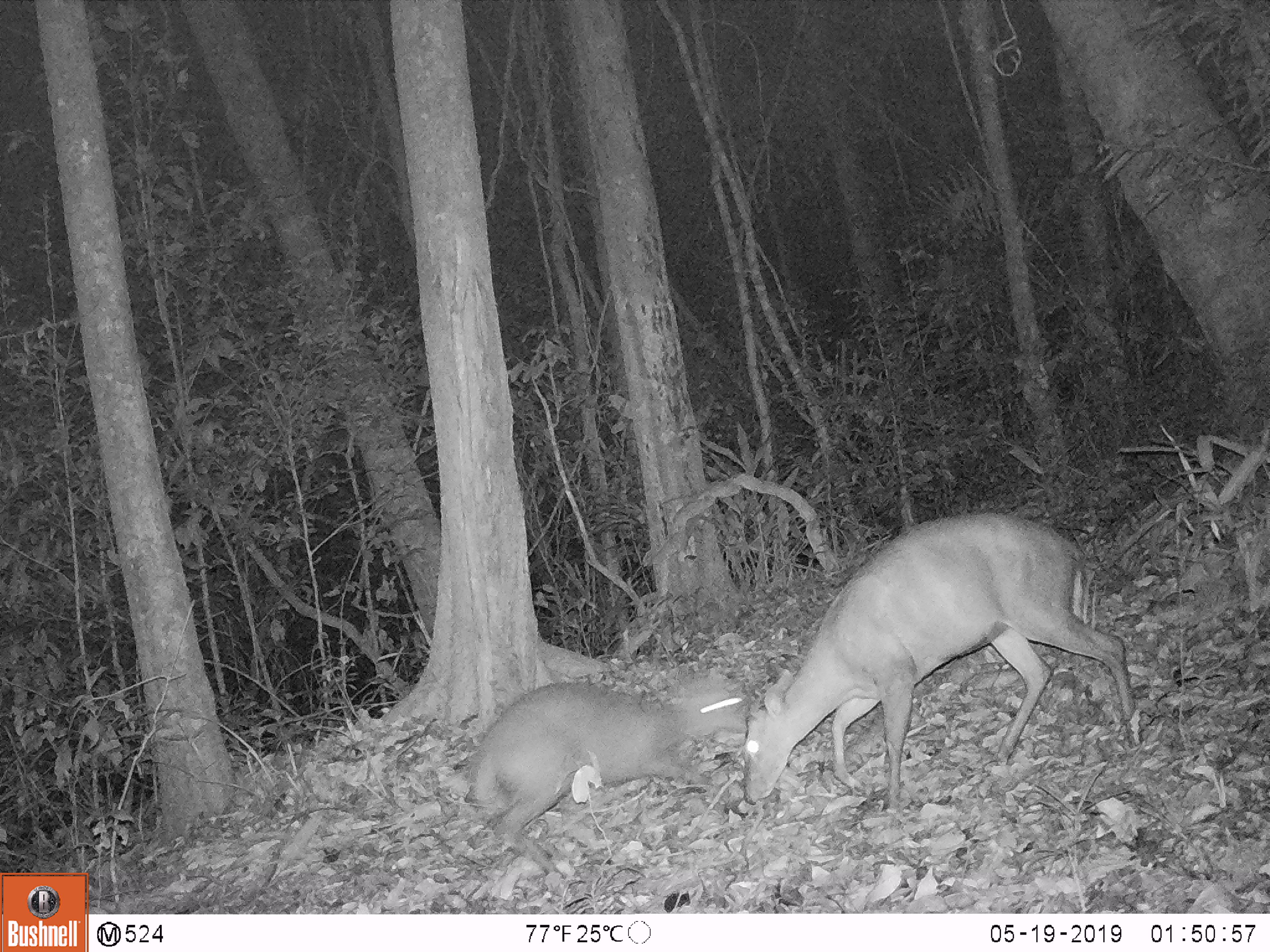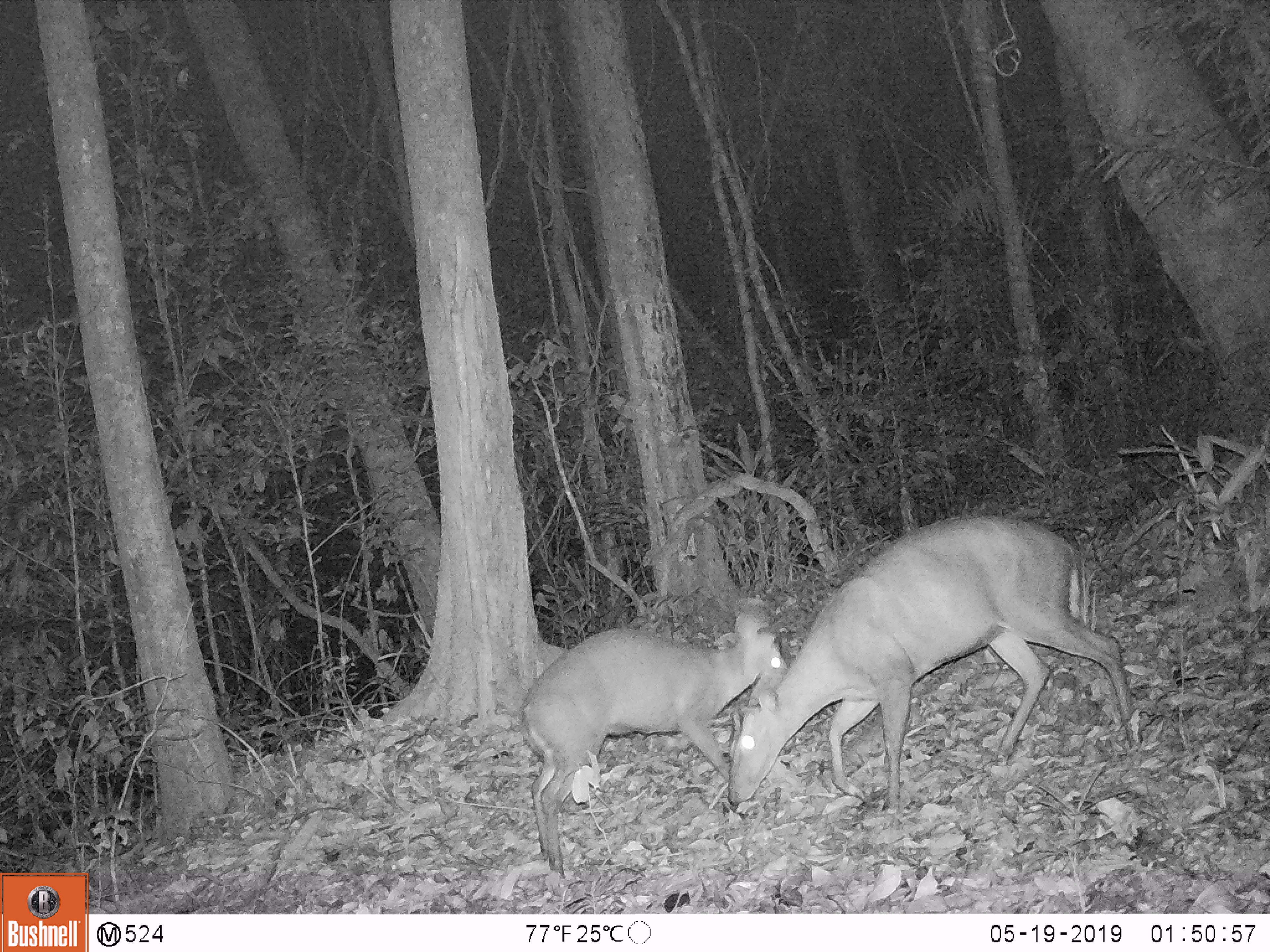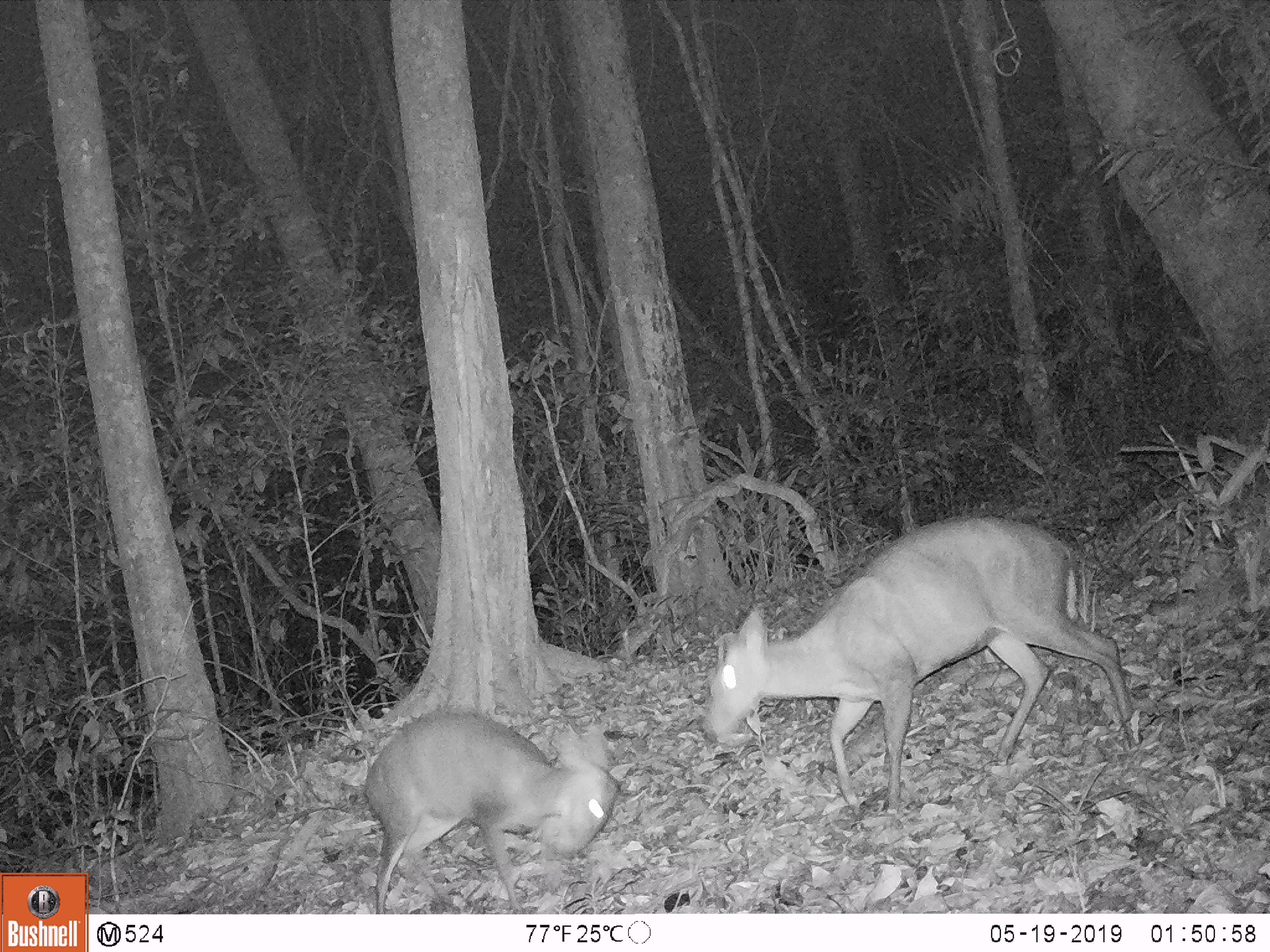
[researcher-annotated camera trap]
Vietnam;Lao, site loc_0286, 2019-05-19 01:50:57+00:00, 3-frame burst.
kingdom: Animalia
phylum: Chordata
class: Mammalia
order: Artiodactyla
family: Cervidae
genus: Muntiacus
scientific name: Muntiacus rooseveltorum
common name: roosevelt's muntjac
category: roosevelts muntjac group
Roosevelts muntjac group (roosevelt's muntjac) (Muntiacus rooseveltorum). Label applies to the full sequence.